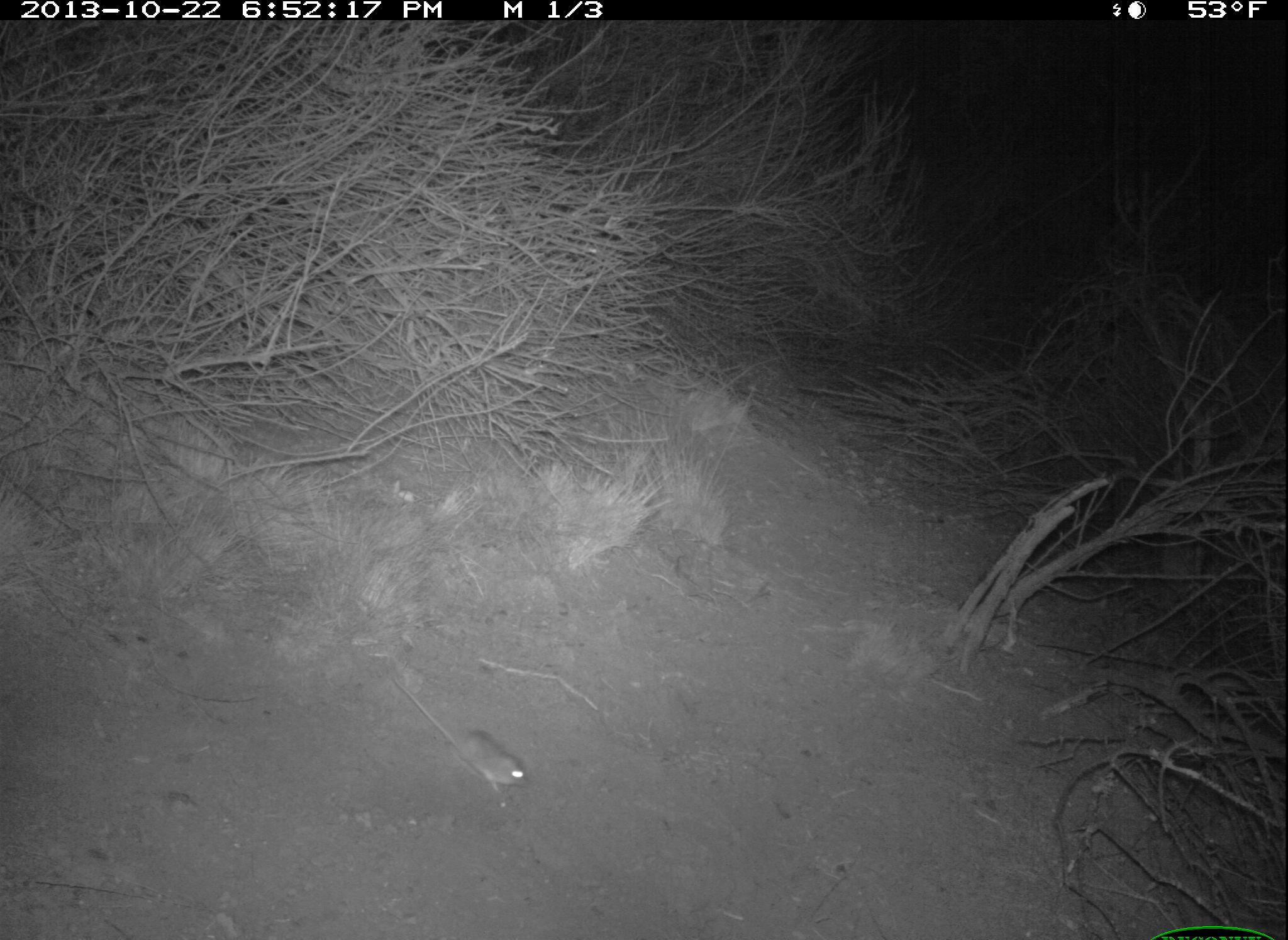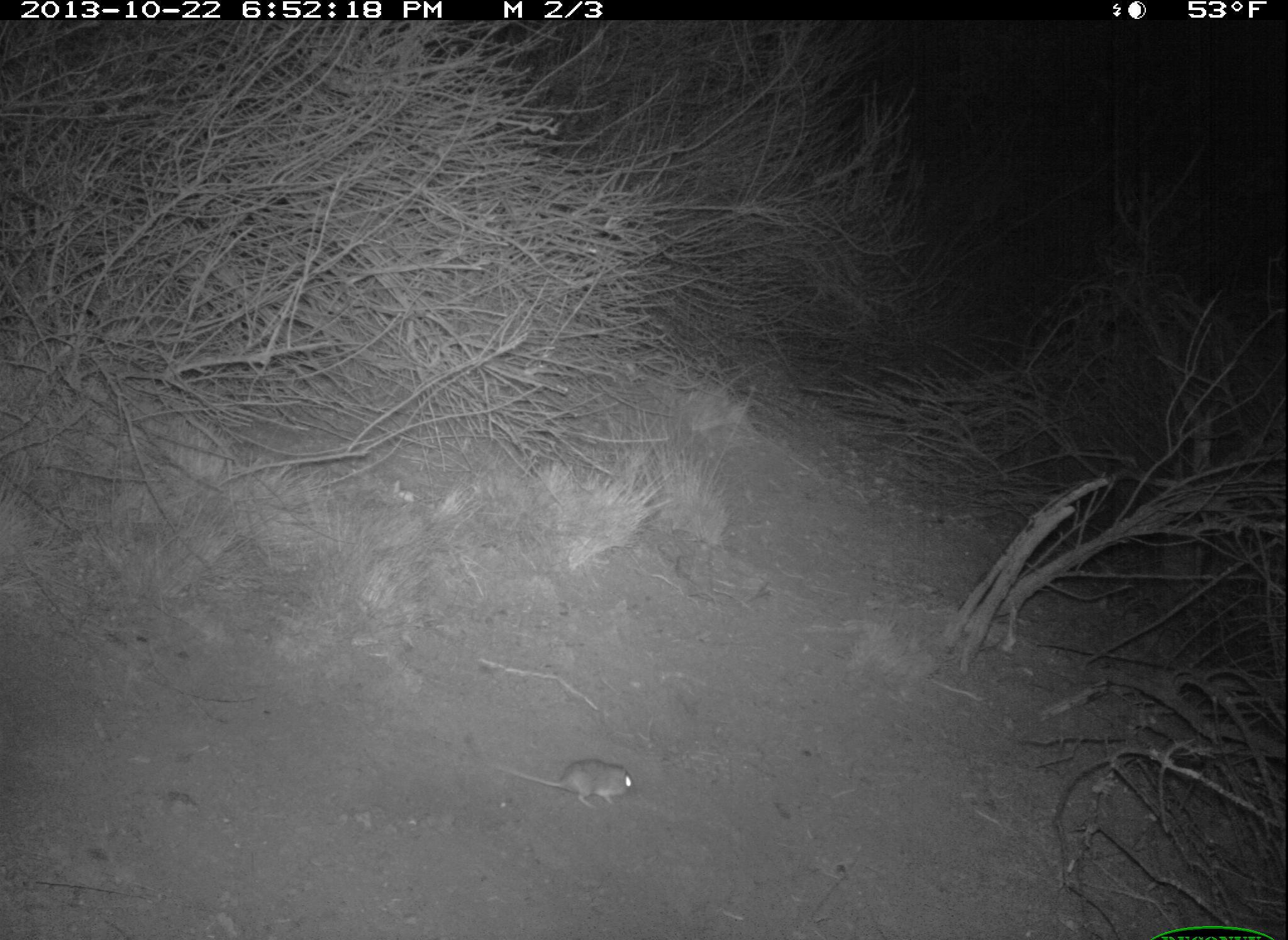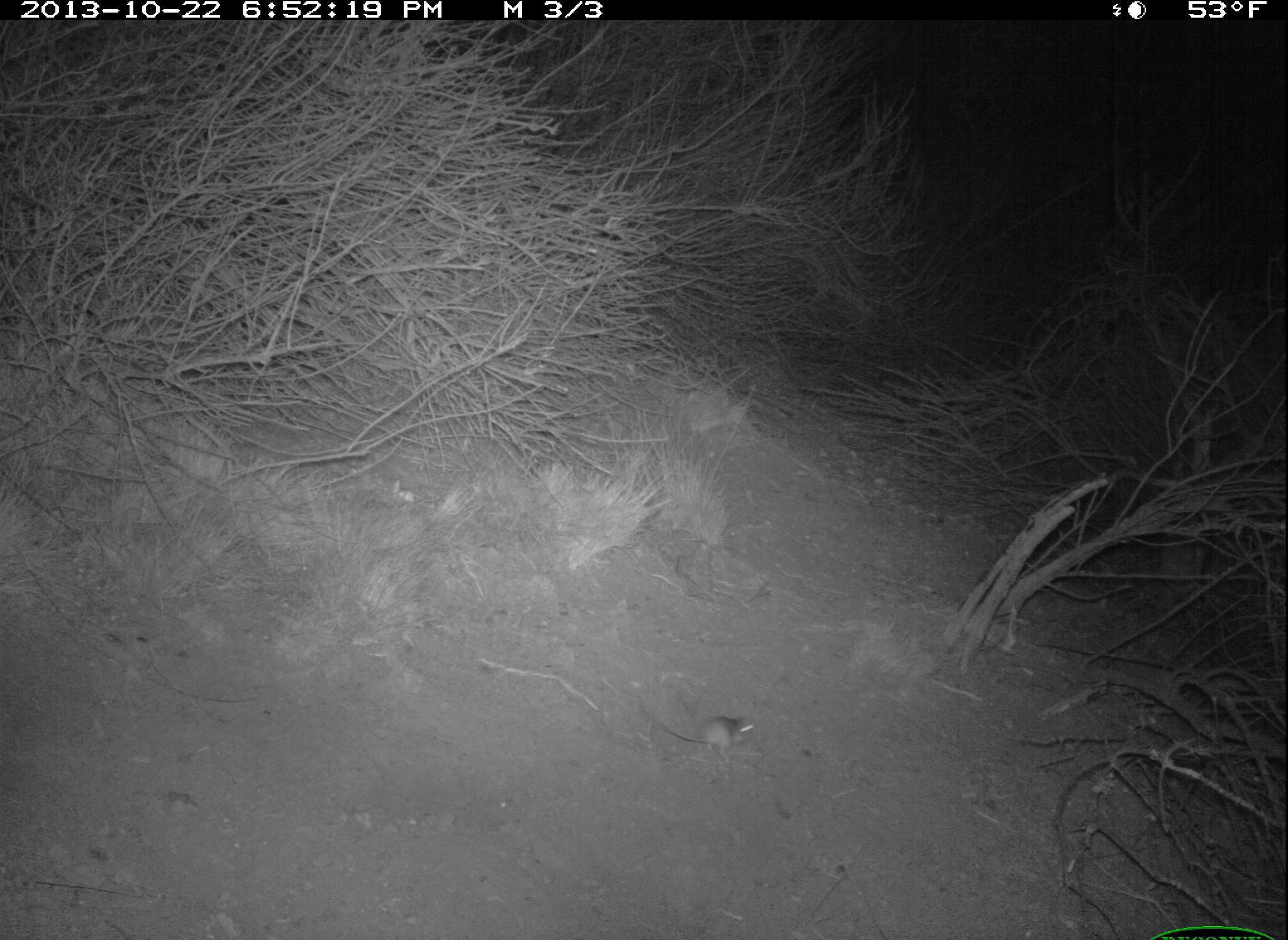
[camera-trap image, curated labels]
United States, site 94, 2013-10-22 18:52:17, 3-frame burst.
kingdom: Animalia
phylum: Chordata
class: Mammalia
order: Rodentia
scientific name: Rodentia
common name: rodent